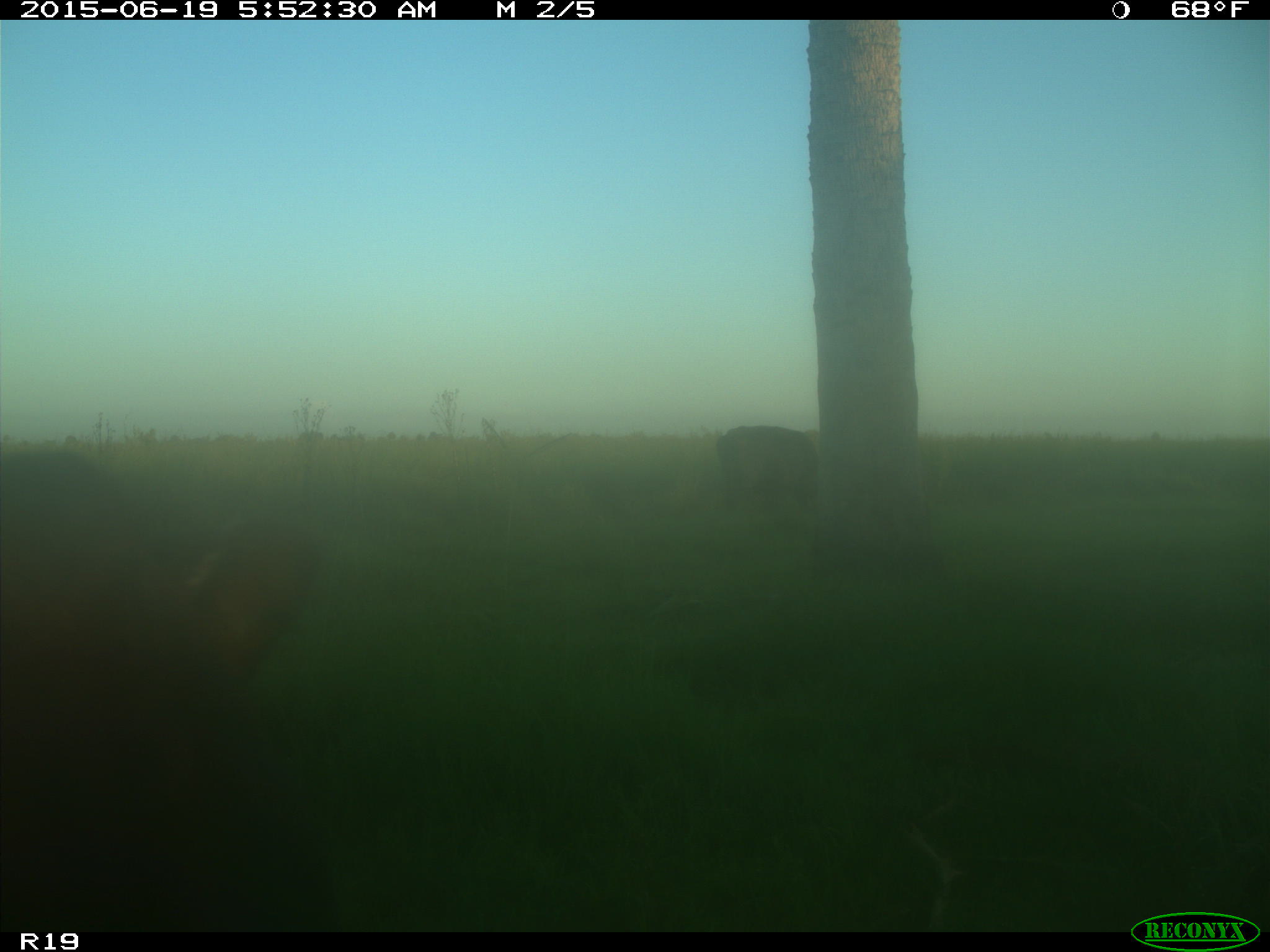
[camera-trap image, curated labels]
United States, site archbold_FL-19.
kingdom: Animalia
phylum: Chordata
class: Mammalia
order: Artiodactyla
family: Bovidae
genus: Bos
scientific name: Bos taurus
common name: domestic cow